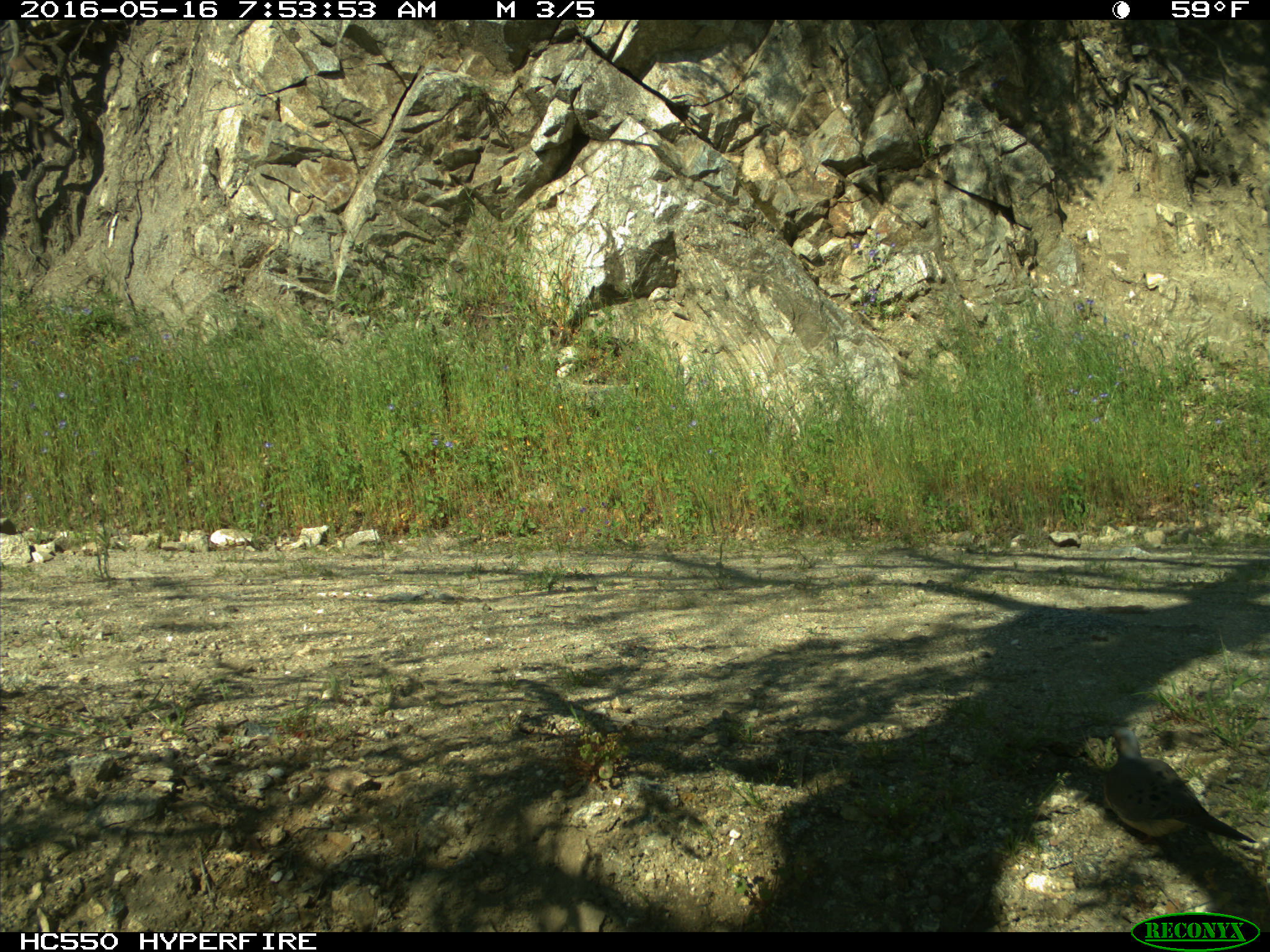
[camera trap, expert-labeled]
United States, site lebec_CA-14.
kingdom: Animalia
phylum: Chordata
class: Aves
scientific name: Aves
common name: birds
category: unidentified bird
Unidentified bird (birds) (Aves).